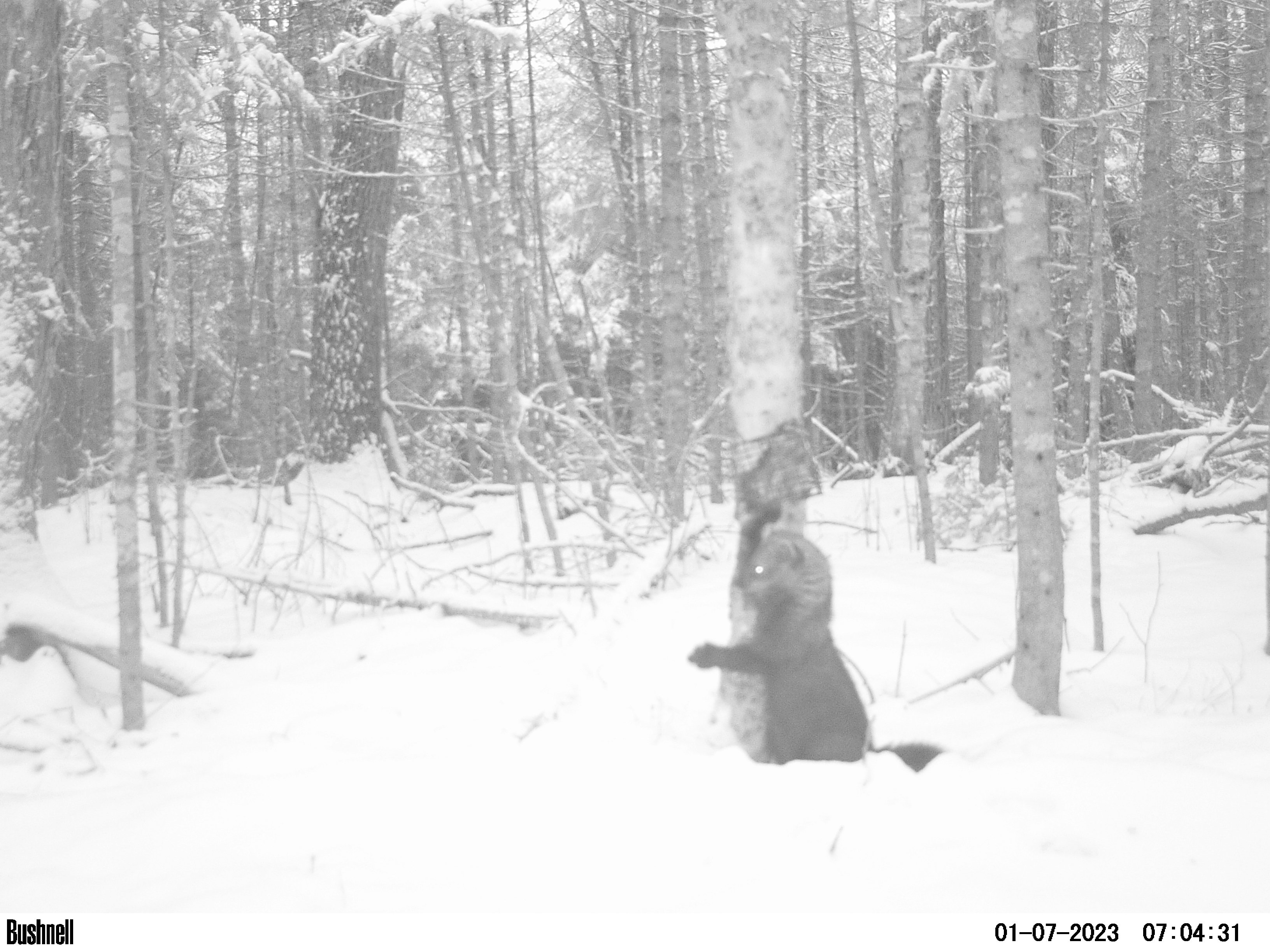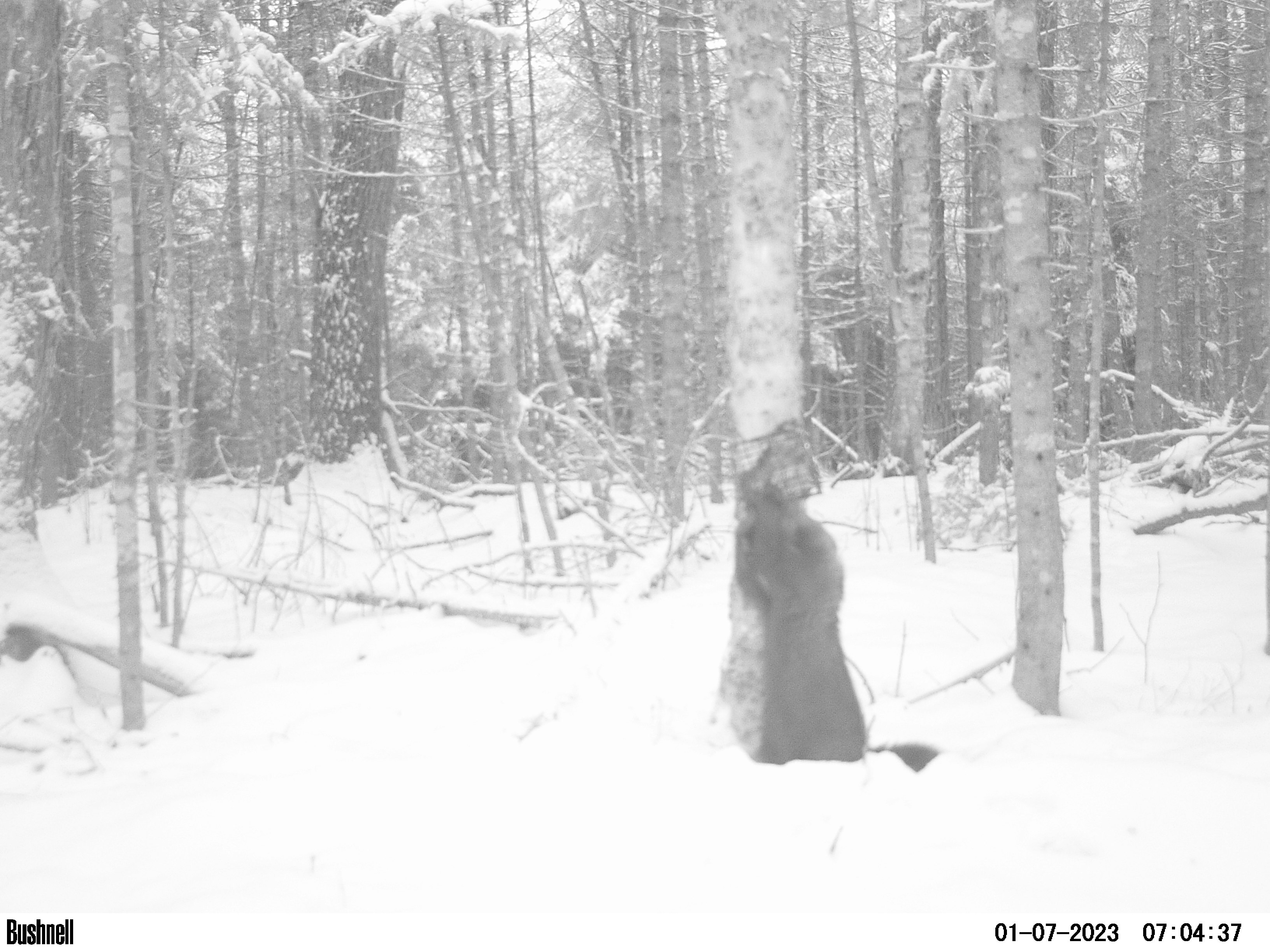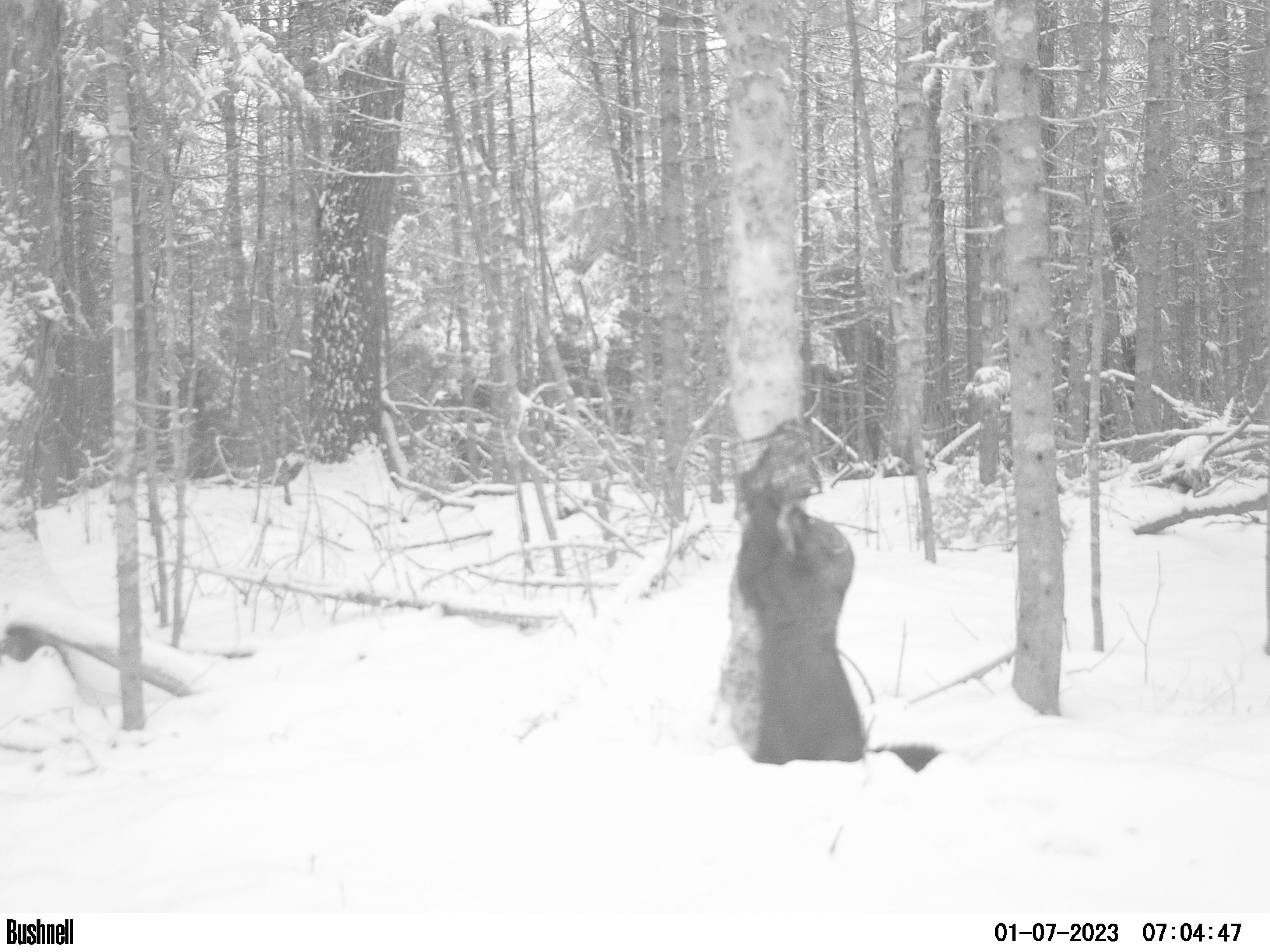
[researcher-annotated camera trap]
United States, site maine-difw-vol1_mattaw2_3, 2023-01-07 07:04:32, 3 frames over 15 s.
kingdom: Animalia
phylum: Chordata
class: Mammalia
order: Carnivora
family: Mustelidae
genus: Pekania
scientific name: Pekania pennanti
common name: fisher